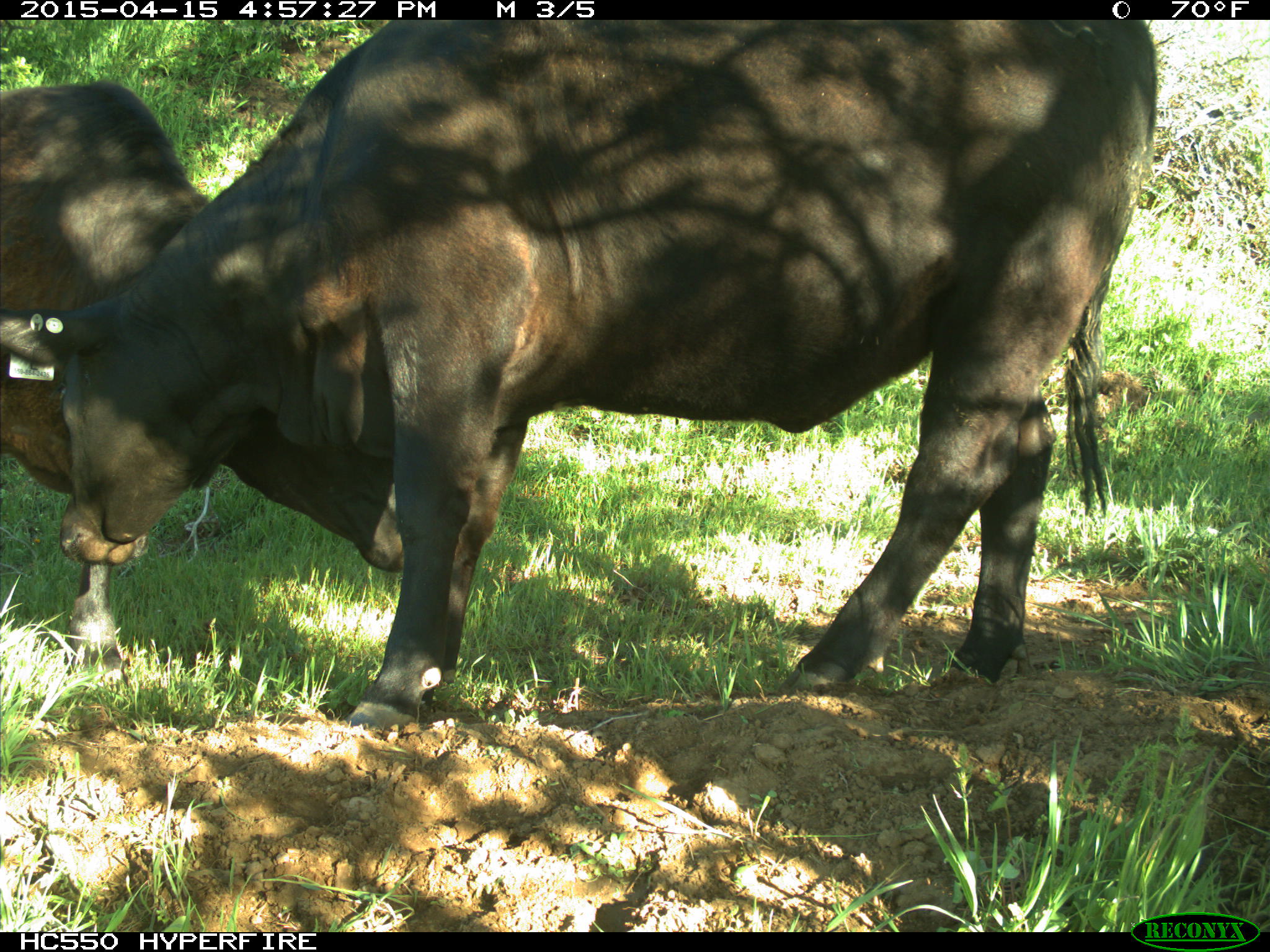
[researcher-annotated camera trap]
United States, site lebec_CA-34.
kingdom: Animalia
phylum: Chordata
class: Mammalia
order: Artiodactyla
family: Bovidae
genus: Bos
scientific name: Bos taurus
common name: domestic cow